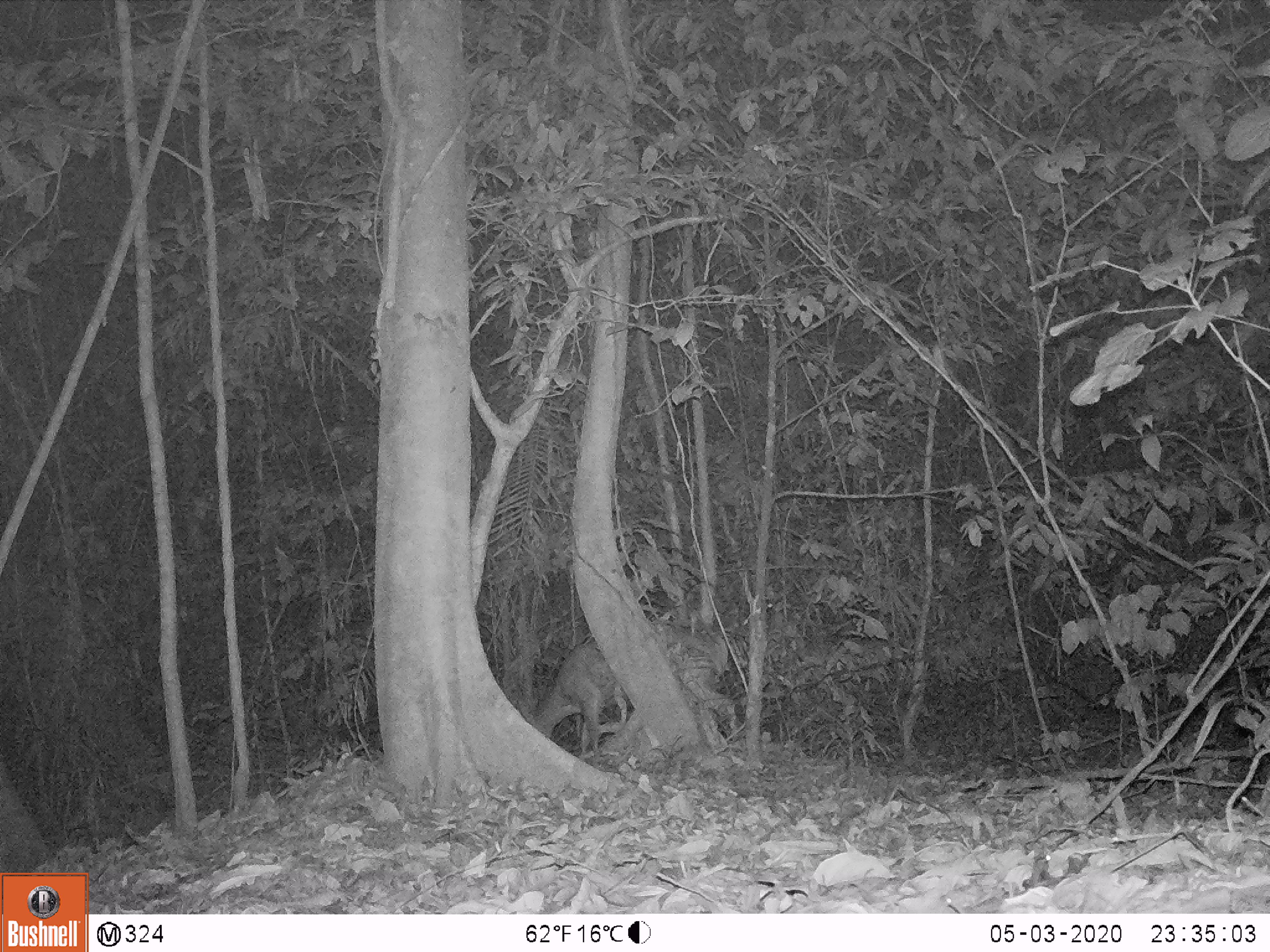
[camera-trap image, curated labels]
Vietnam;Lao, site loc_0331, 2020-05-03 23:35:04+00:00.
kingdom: Animalia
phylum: Chordata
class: Mammalia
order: Artiodactyla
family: Cervidae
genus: Muntiacus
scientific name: Muntiacus vuquangensis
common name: large-antlered muntjac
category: large antlered muntjac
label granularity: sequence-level